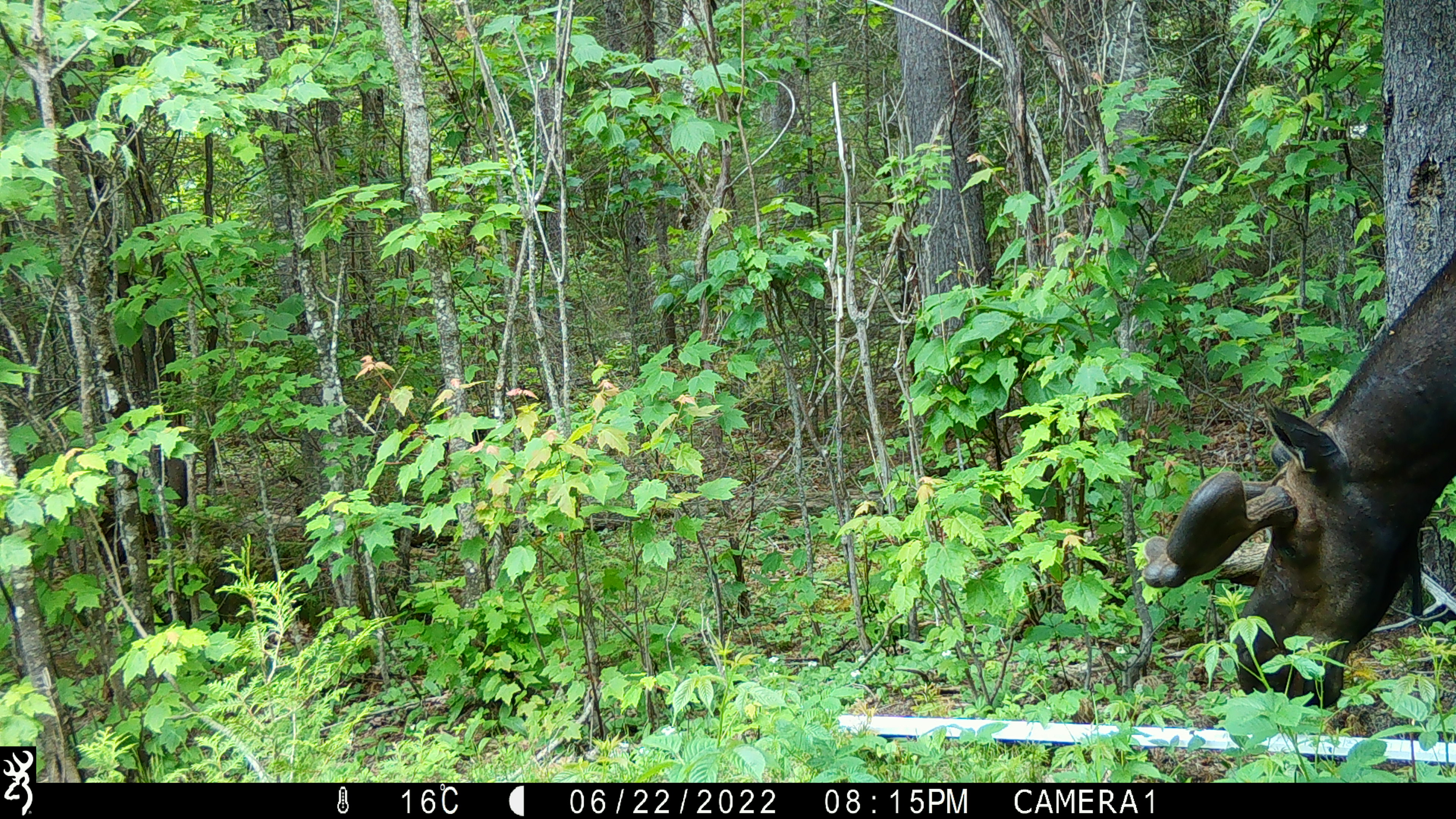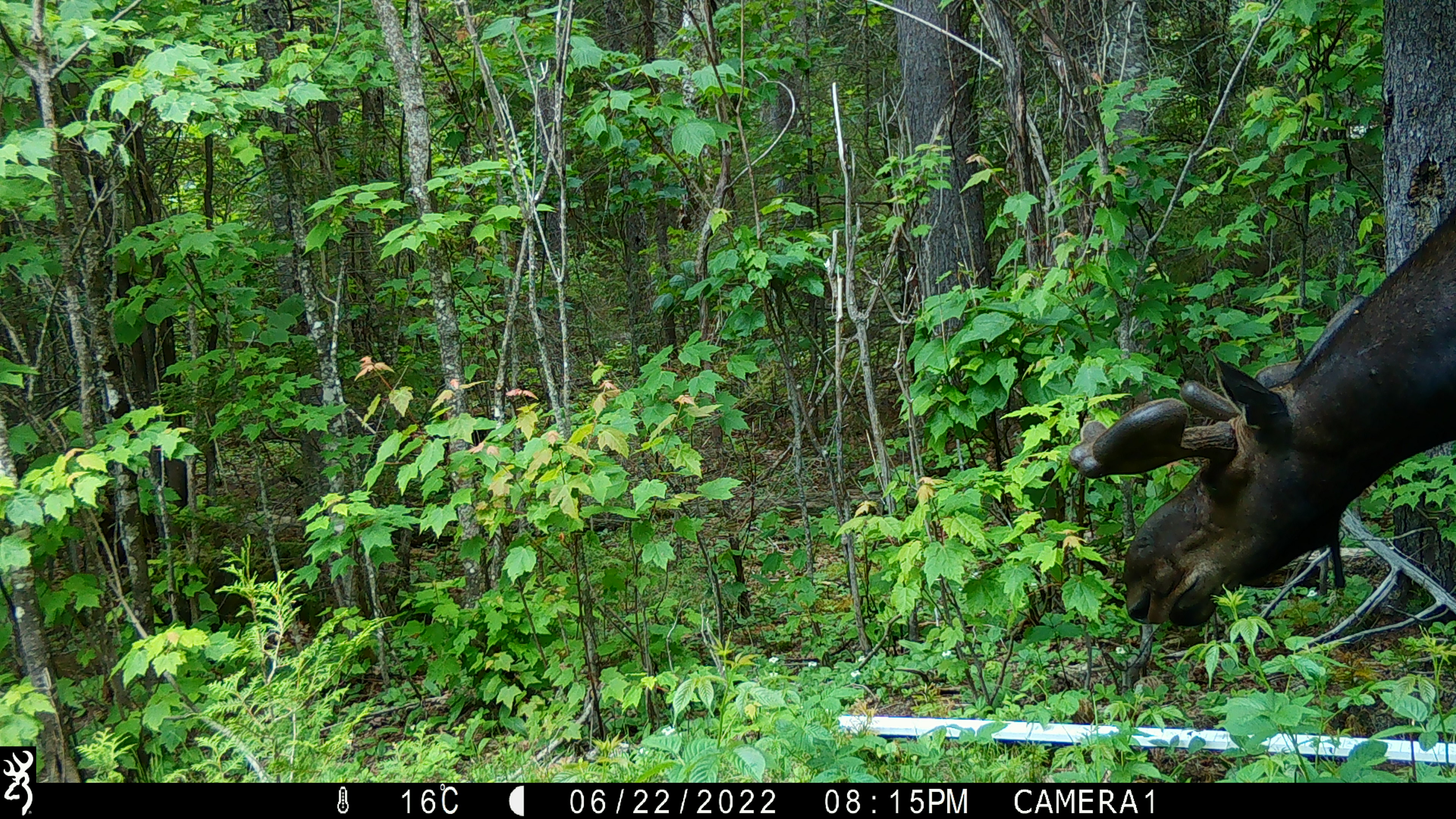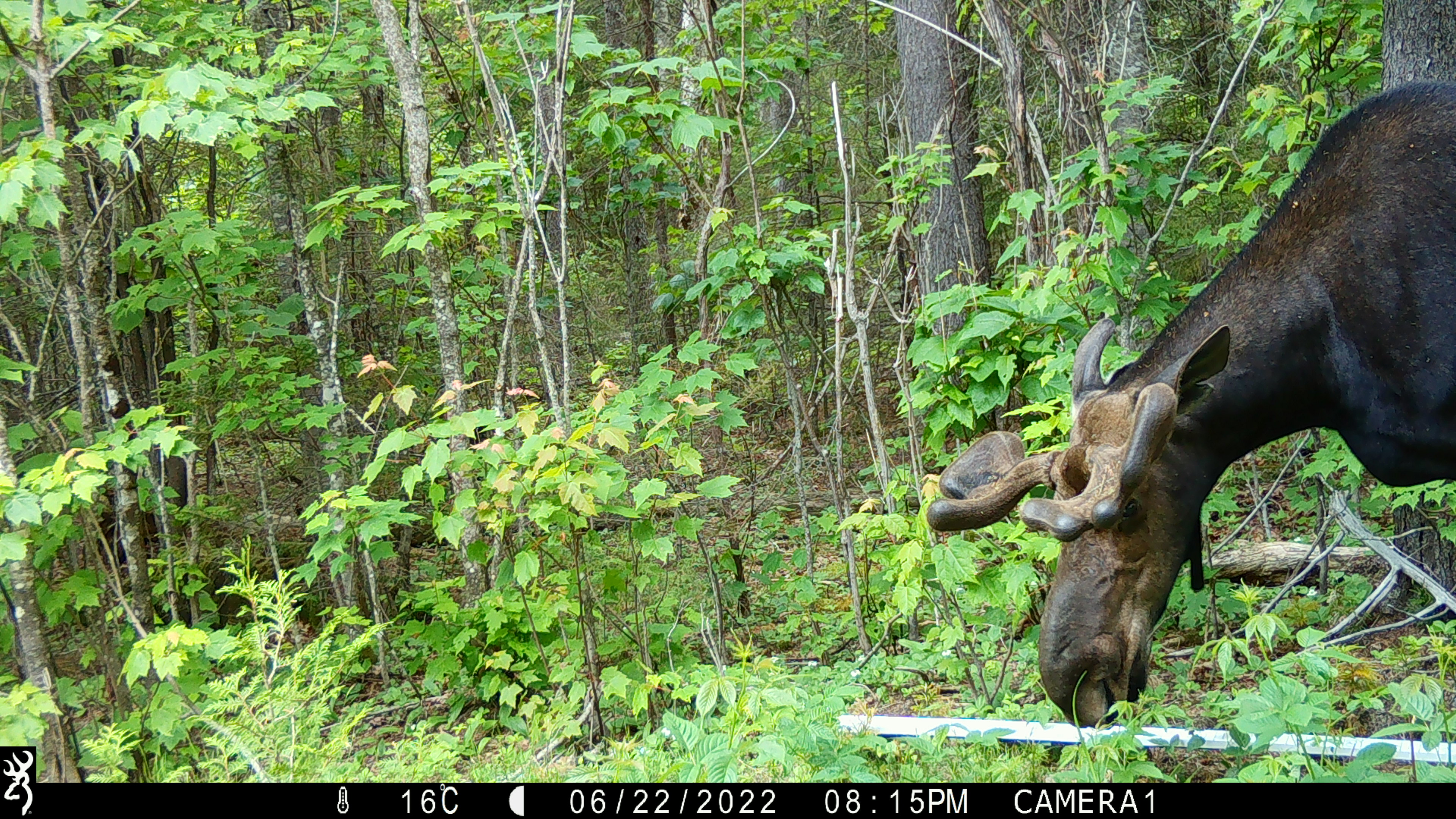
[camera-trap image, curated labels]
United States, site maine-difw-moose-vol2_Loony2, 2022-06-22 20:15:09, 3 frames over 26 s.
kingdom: Animalia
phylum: Chordata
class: Mammalia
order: Artiodactyla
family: Cervidae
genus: Alces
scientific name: Alces alces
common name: moose